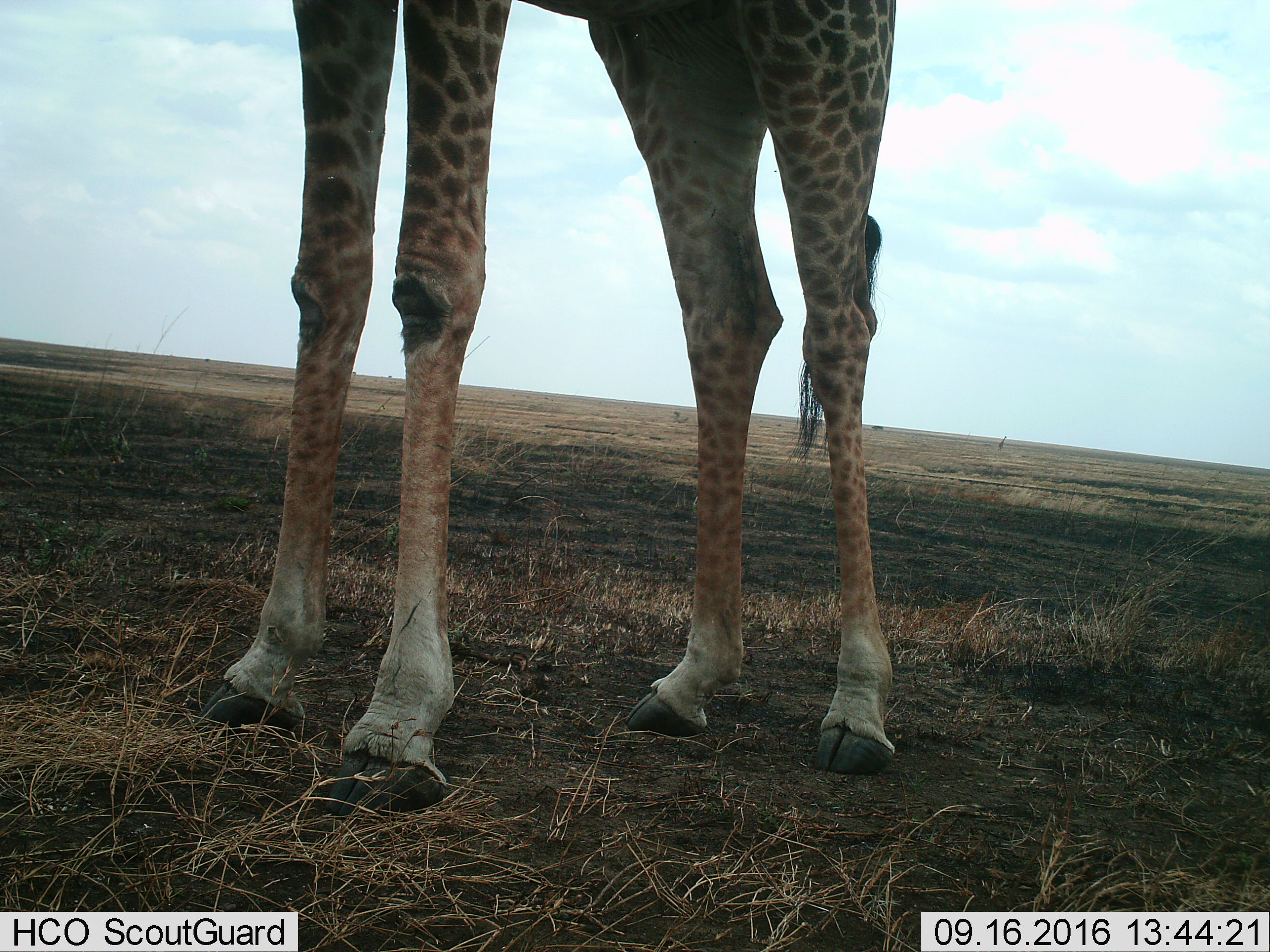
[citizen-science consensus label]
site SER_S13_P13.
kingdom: Animalia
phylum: Chordata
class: Mammalia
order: Artiodactyla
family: Giraffidae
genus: Giraffa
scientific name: Giraffa camelopardalis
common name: giraffe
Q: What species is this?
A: Giraffe (Giraffa camelopardalis).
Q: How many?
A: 1.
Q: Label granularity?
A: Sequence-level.